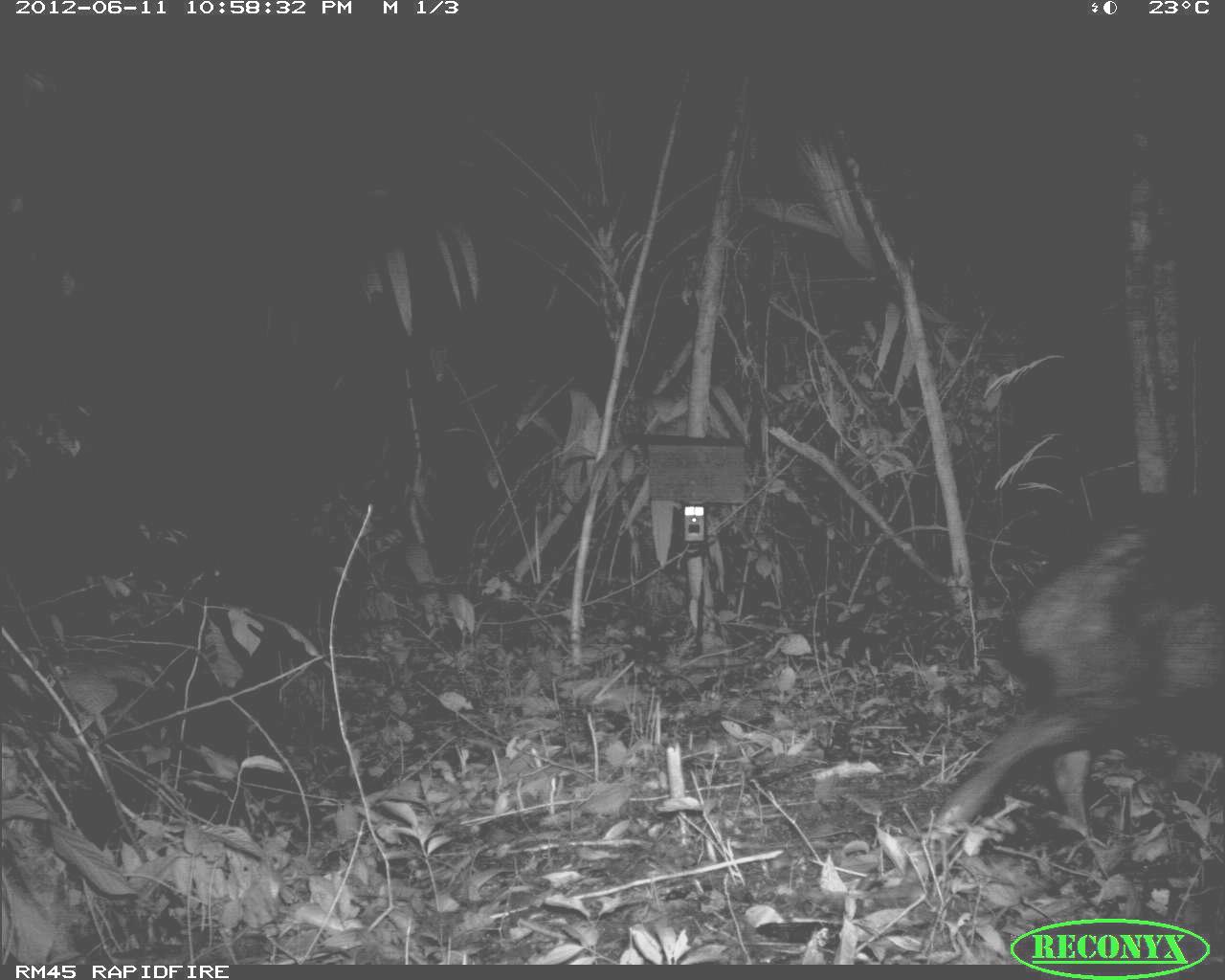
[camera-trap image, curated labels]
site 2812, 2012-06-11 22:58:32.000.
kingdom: Animalia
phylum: Chordata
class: Mammalia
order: Artiodactyla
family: Tayassuidae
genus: Tayassu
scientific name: Tayassu pecari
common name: white-lipped peccary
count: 18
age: adult